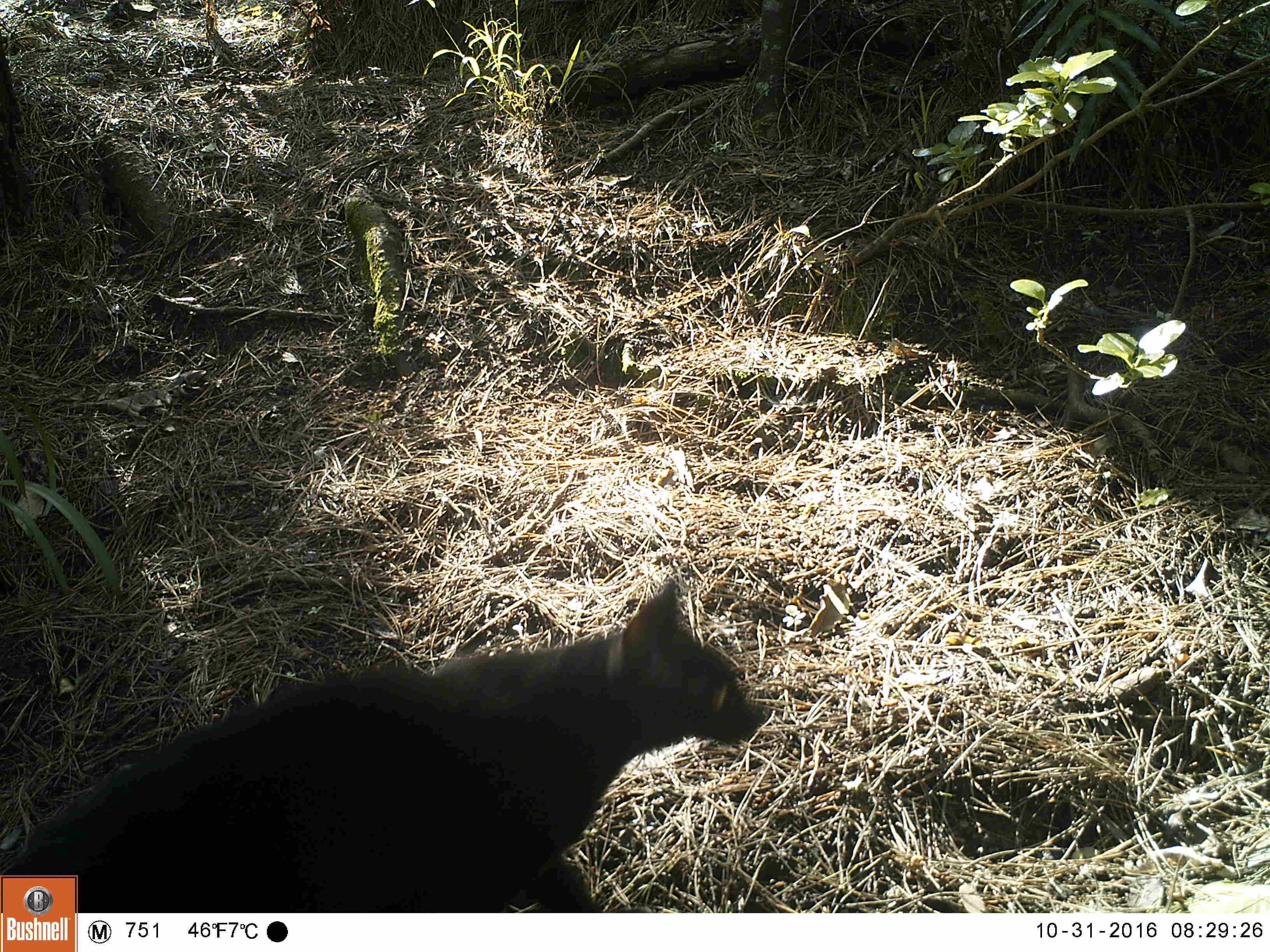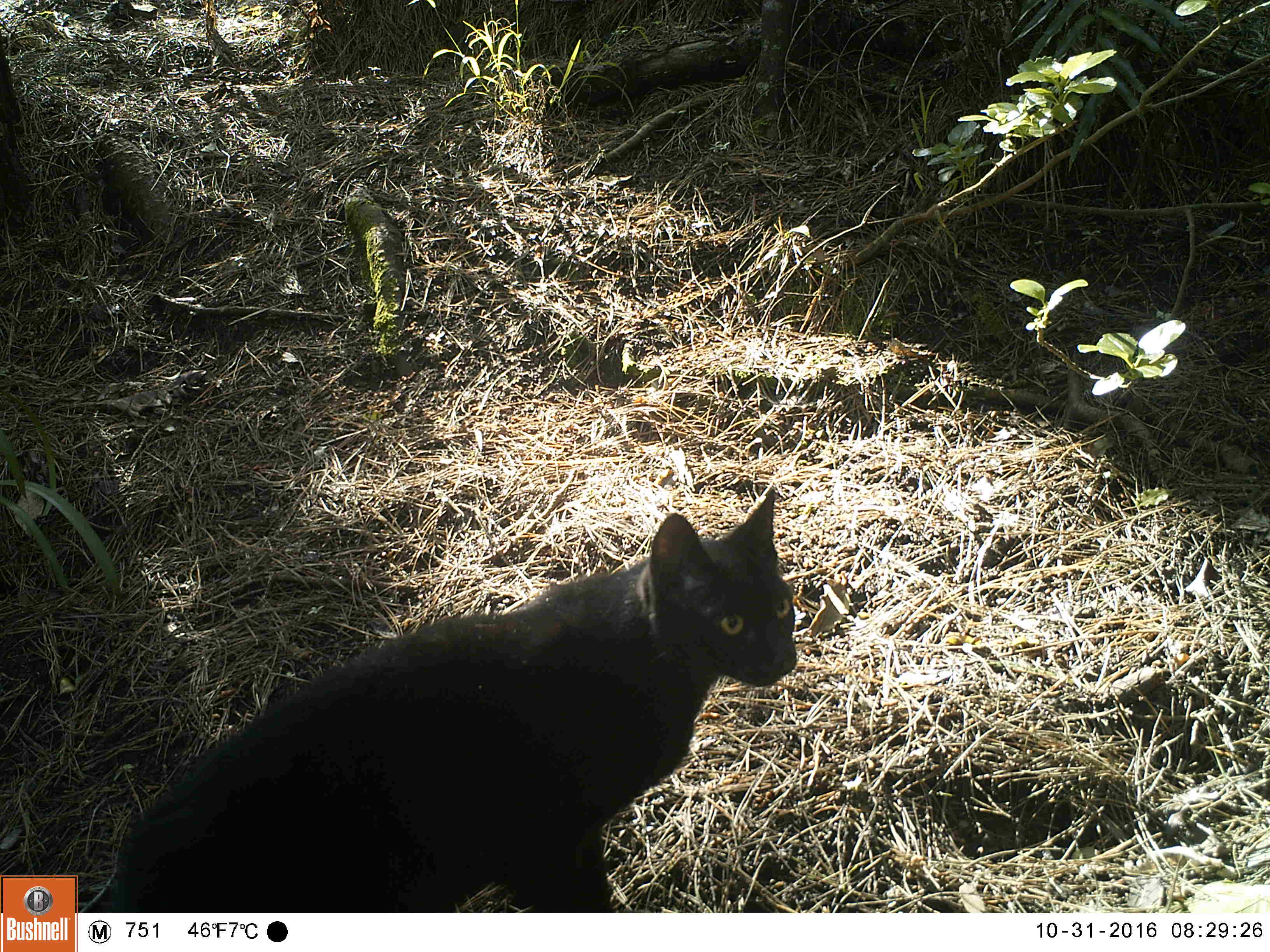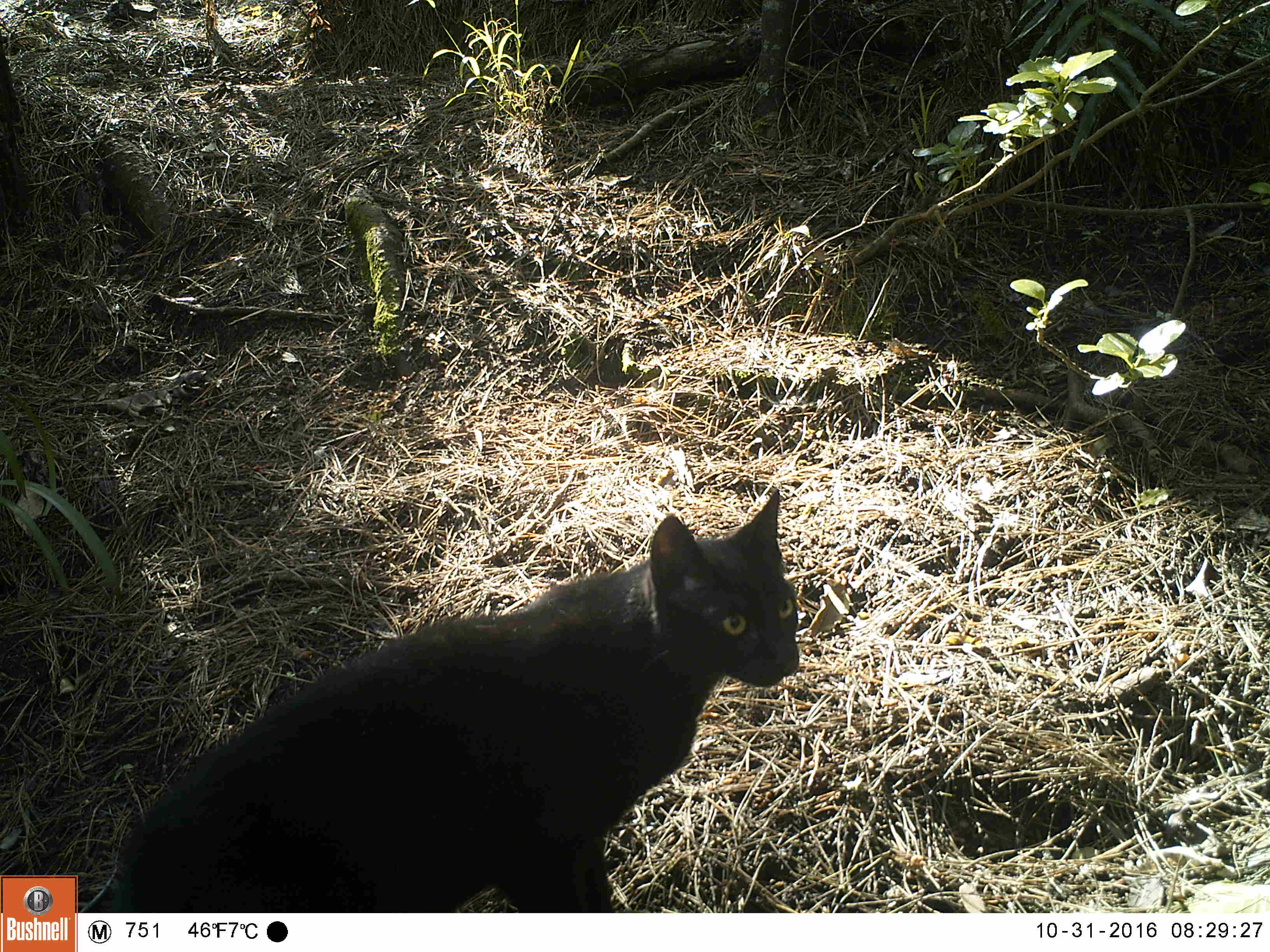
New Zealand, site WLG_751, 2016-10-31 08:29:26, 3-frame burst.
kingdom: Animalia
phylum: Chordata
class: Mammalia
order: Carnivora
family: Felidae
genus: Felis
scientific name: Felis catus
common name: domestic cat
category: cat